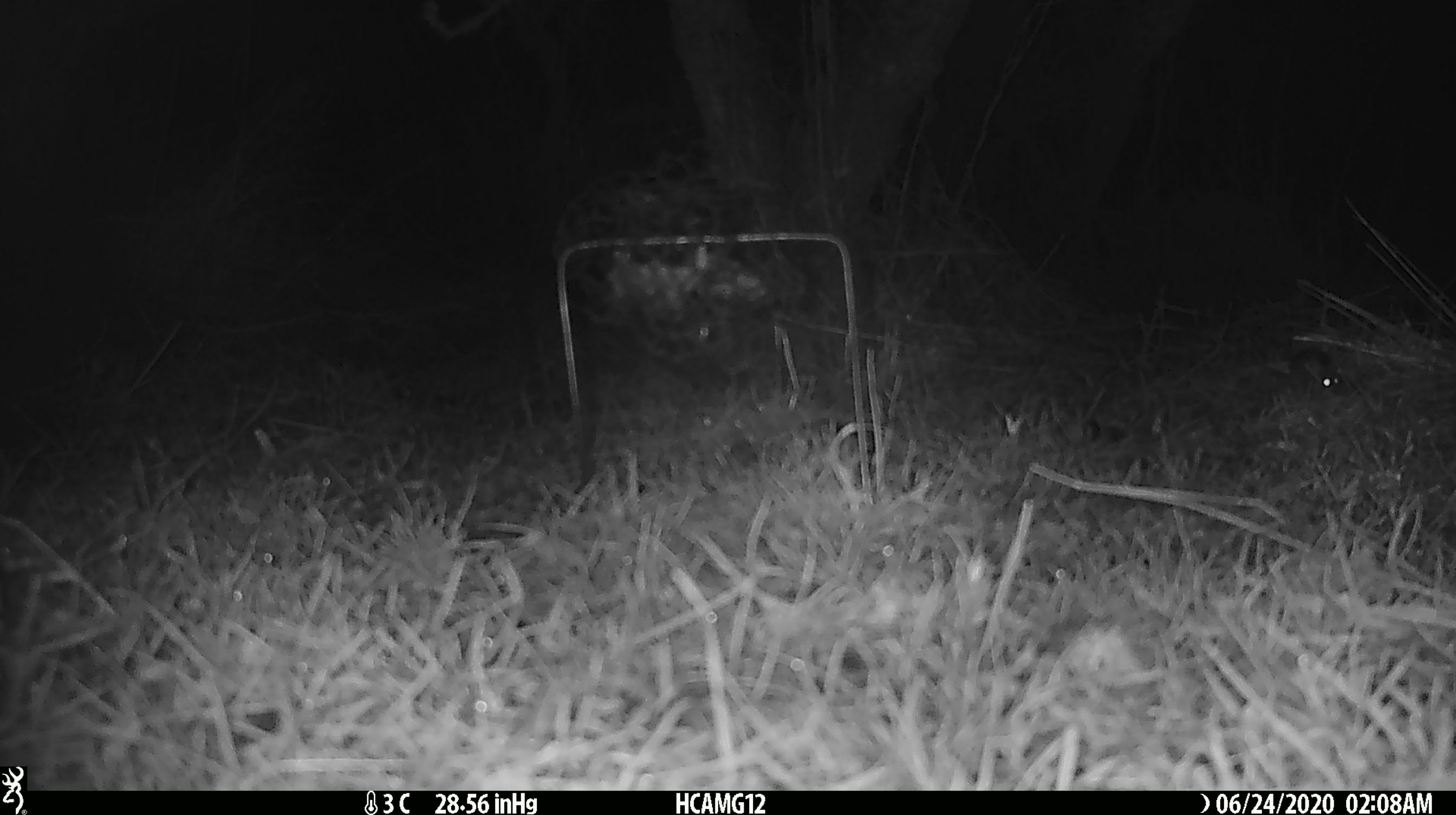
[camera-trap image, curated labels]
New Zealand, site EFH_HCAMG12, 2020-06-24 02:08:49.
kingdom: Animalia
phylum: Chordata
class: Mammalia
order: Rodentia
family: Muridae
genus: Mus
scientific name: Mus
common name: mouse